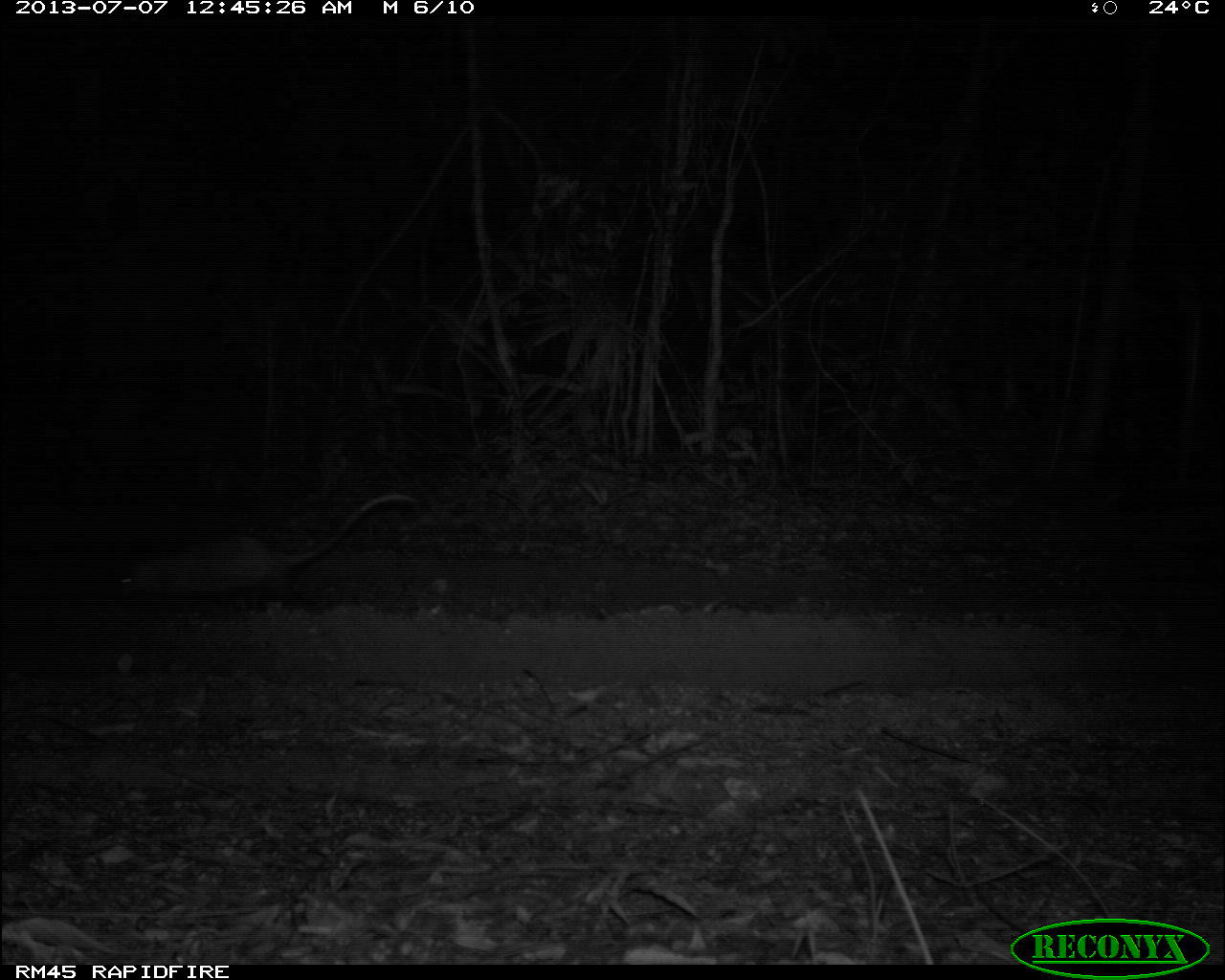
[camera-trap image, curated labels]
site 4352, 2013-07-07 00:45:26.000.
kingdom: Animalia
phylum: Chordata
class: Mammalia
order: Didelphimorphia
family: Didelphidae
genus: Didelphis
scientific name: Didelphis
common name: american opossums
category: didelphis sp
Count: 1.